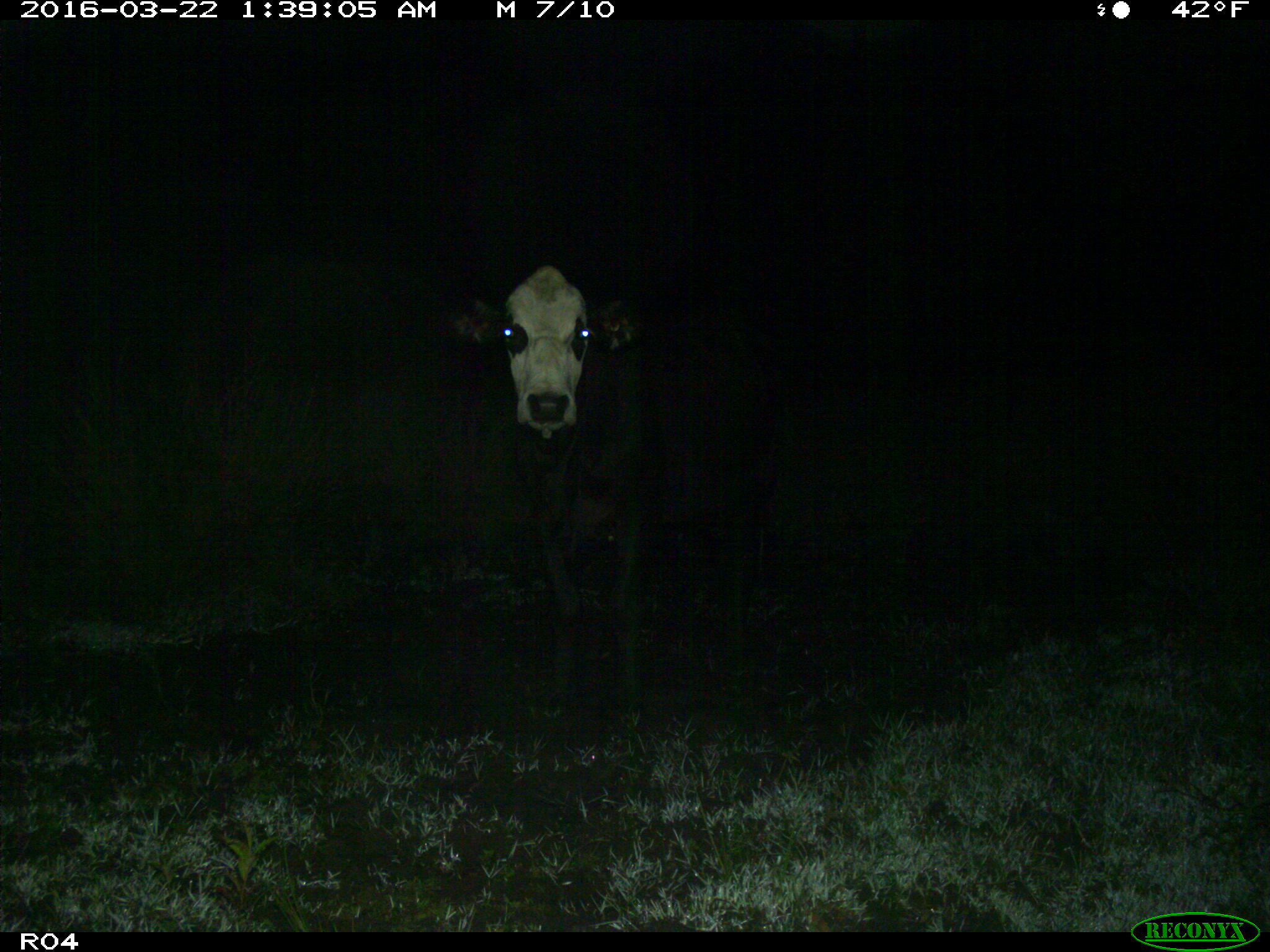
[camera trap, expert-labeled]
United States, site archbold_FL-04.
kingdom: Animalia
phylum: Chordata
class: Mammalia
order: Artiodactyla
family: Bovidae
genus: Bos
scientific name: Bos taurus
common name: domestic cow